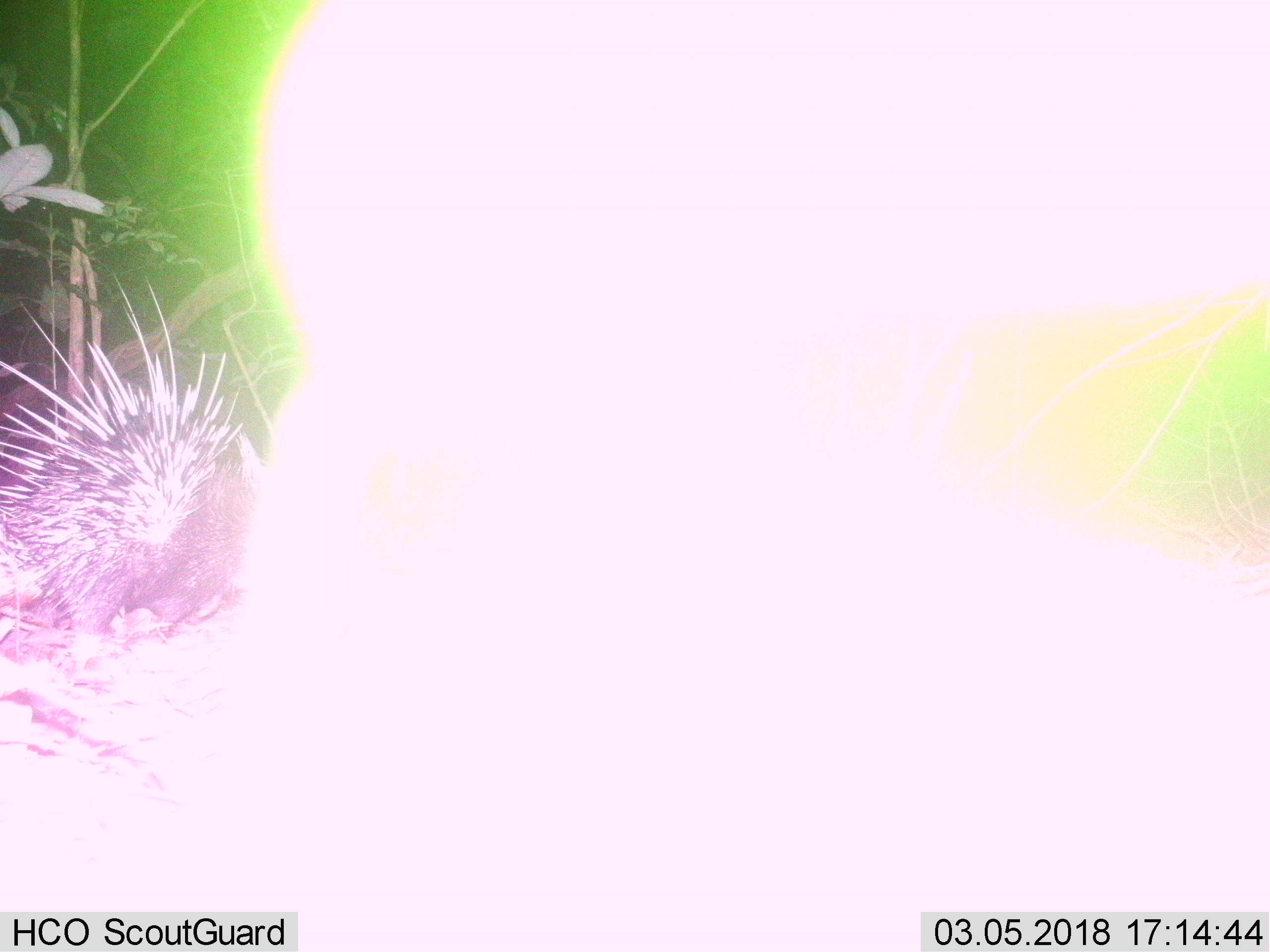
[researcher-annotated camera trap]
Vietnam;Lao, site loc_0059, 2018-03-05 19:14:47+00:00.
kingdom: Animalia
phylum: Chordata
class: Mammalia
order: Rodentia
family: Hystricidae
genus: Hystrix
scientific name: Hystrix brachyura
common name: malayan porcupine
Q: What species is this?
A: Malayan porcupine (Hystrix brachyura).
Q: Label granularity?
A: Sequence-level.